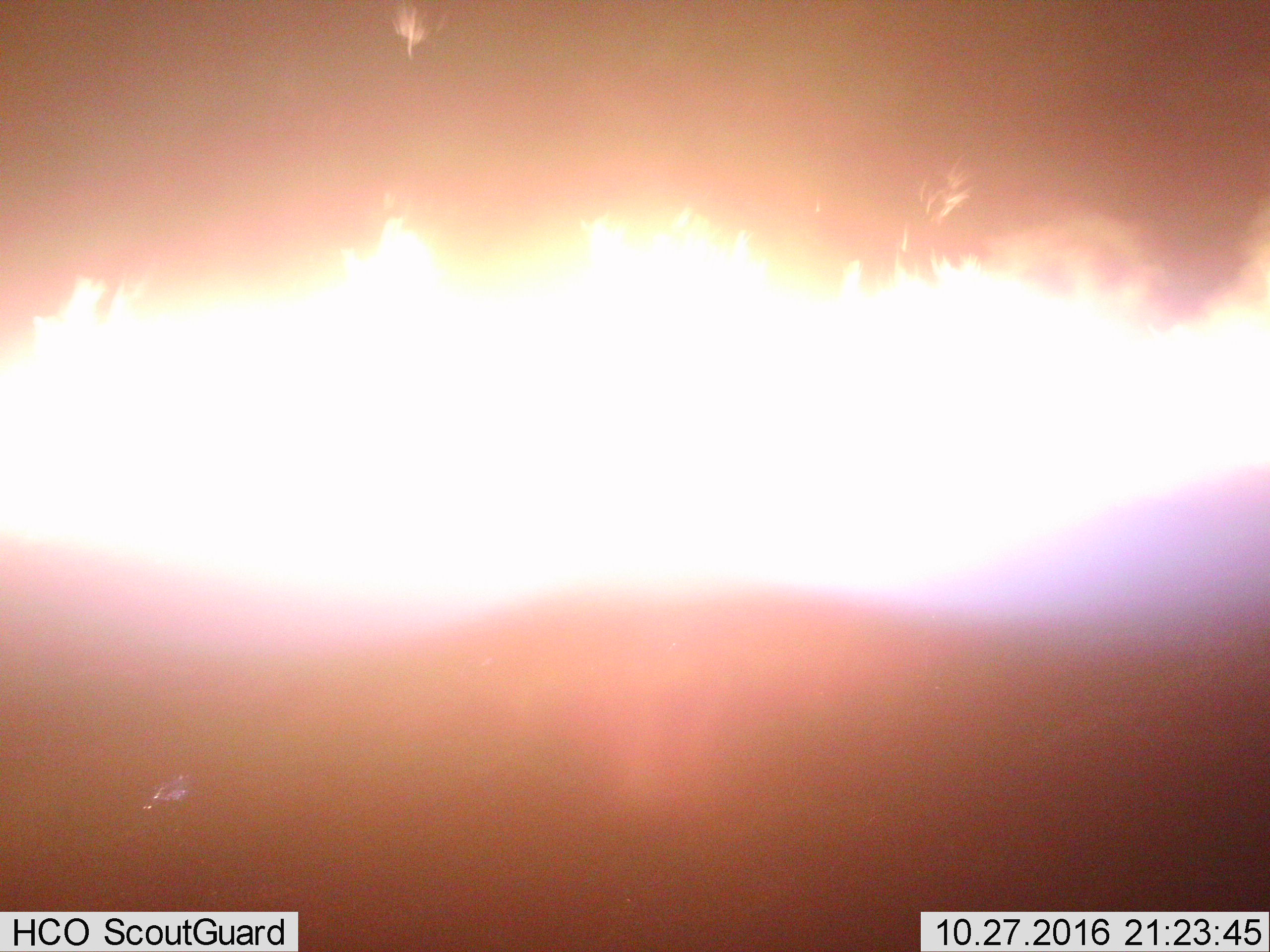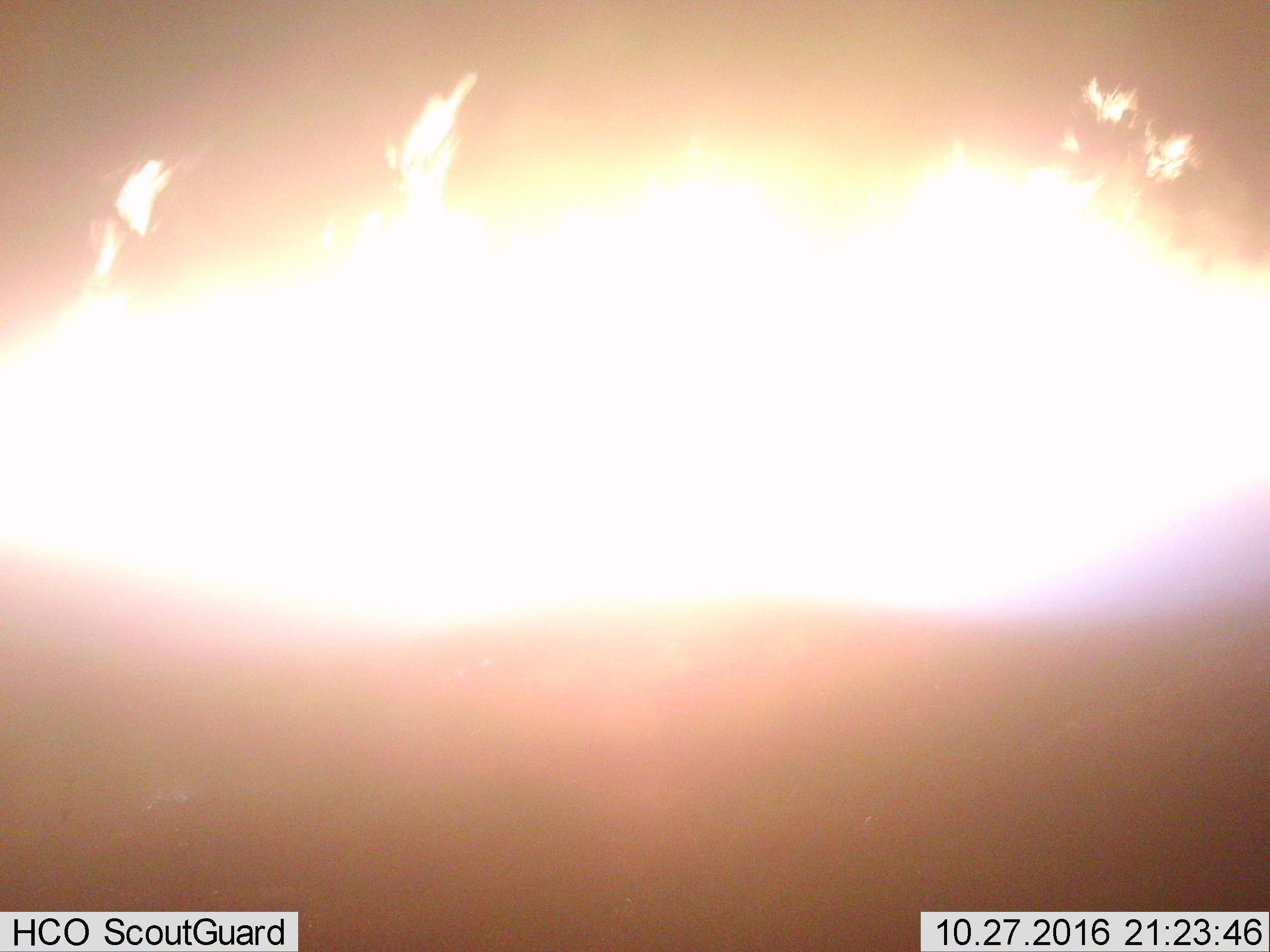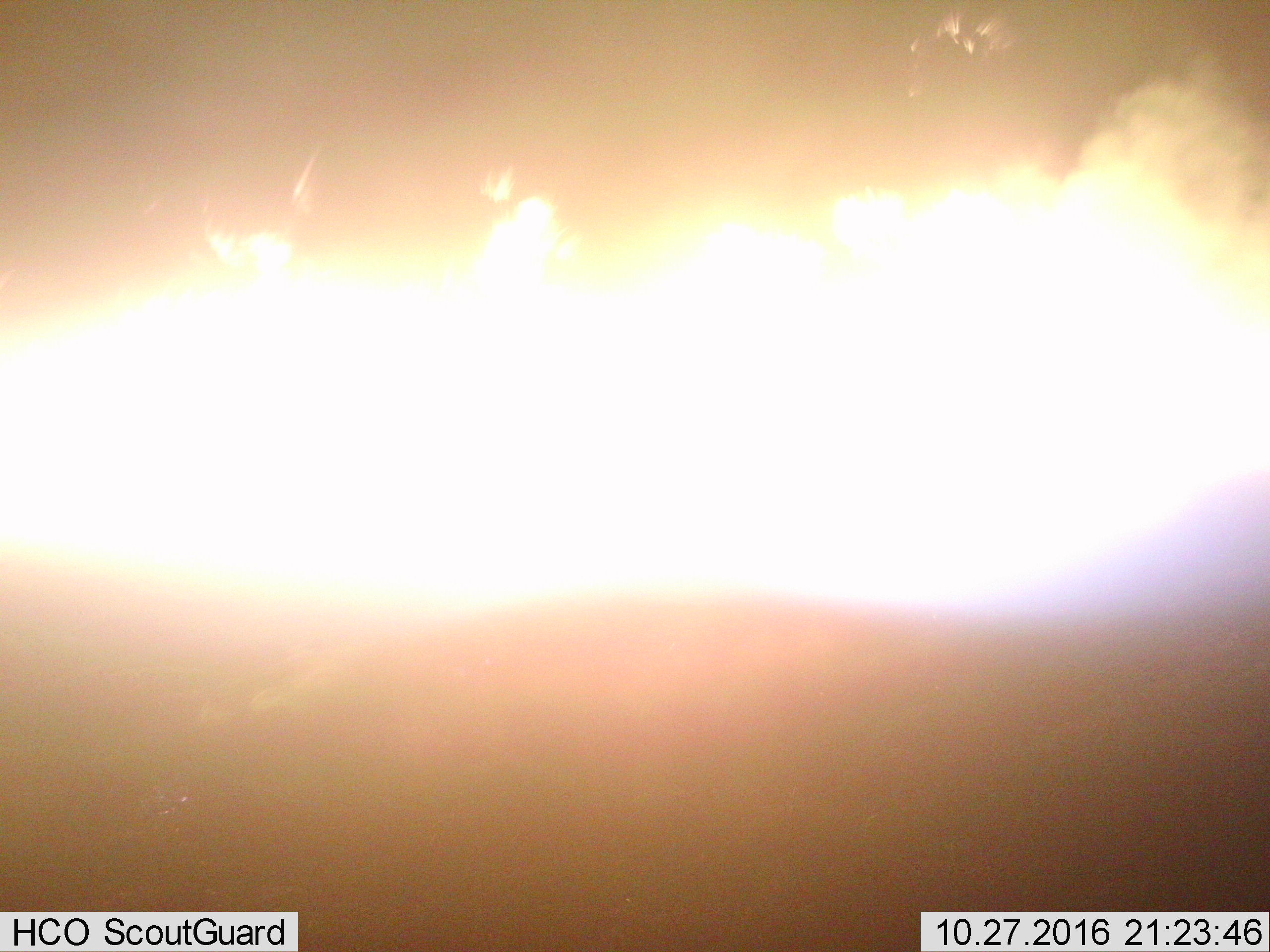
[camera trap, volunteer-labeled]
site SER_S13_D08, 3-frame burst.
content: unidentified animal